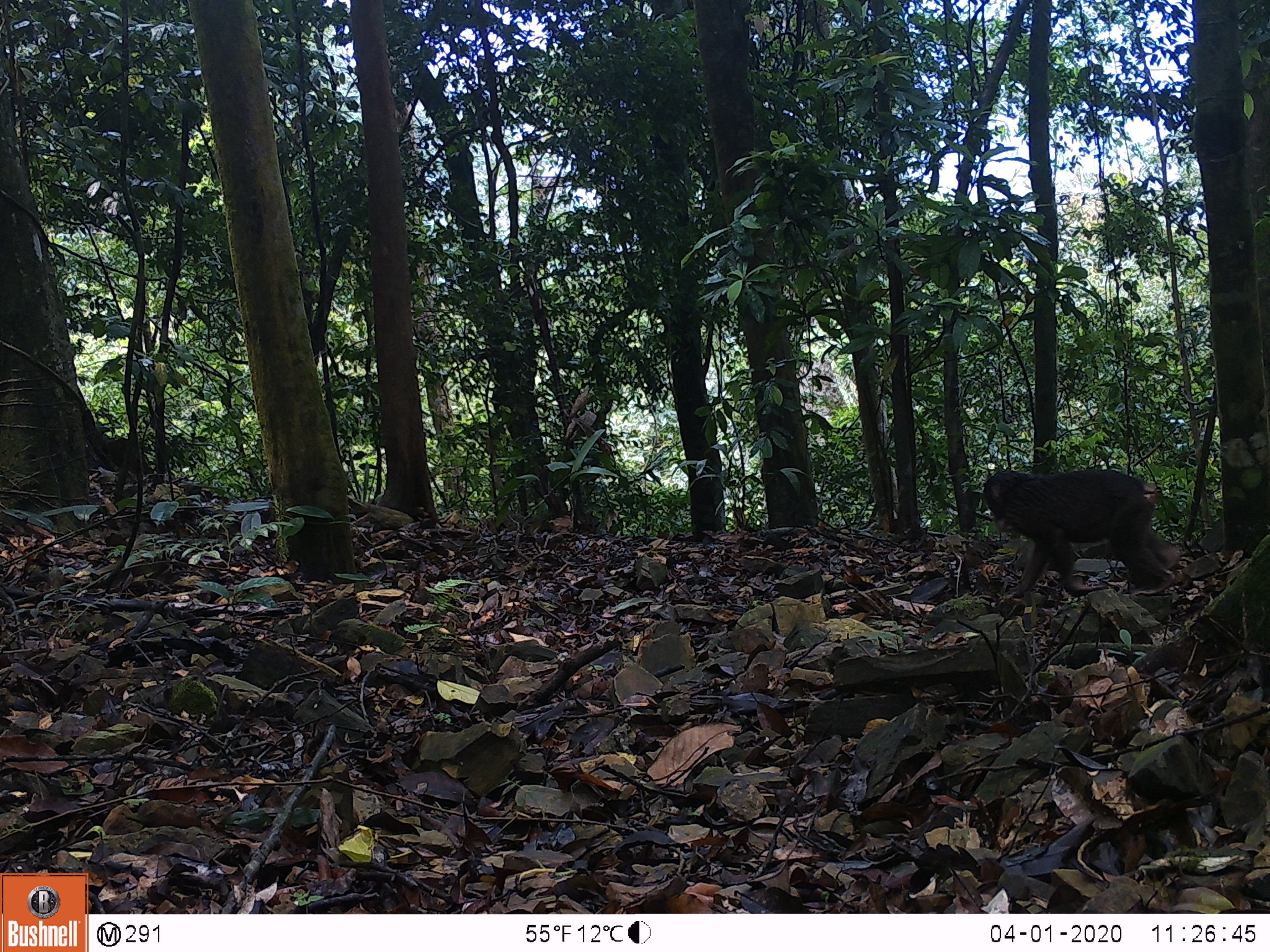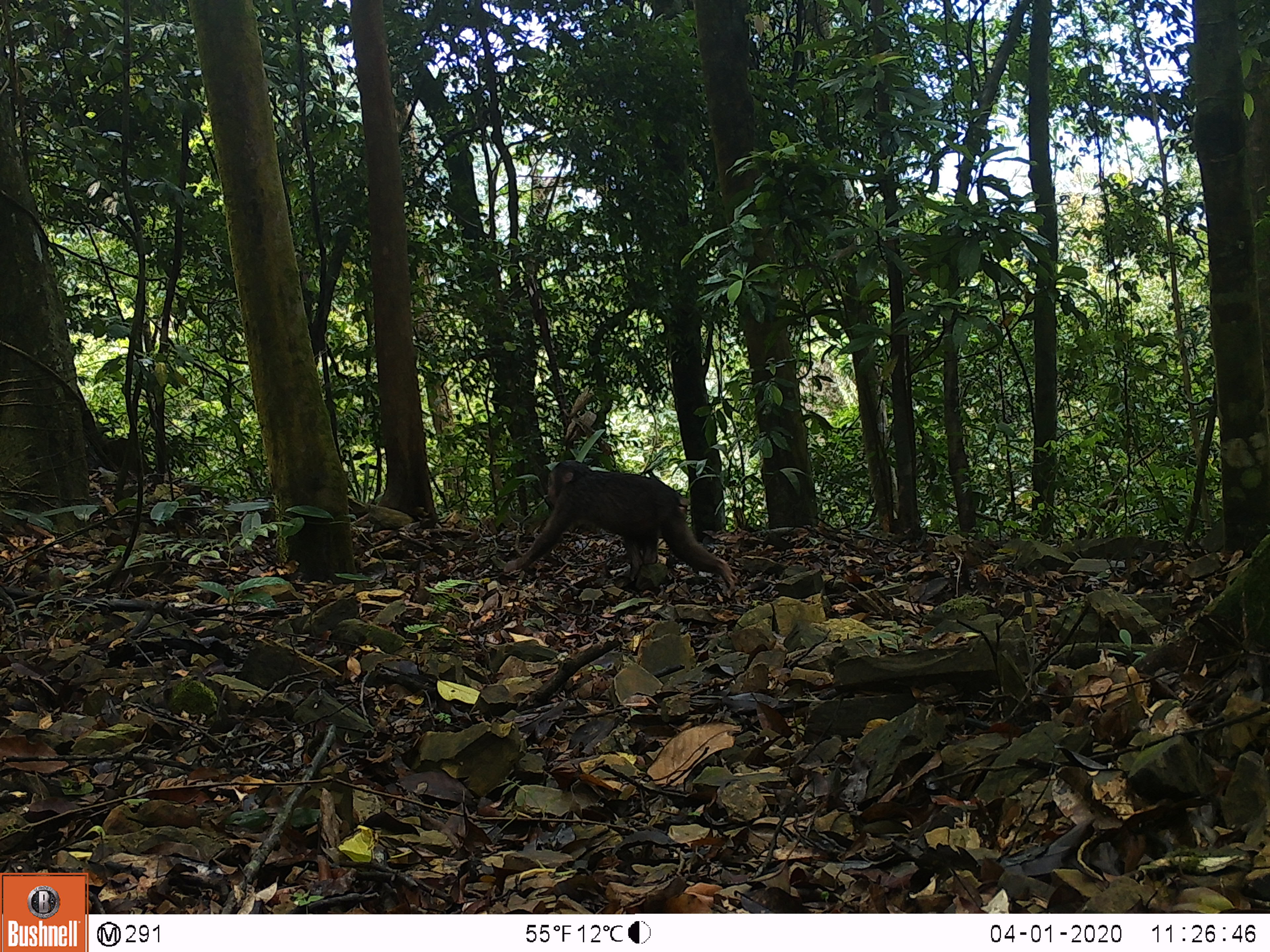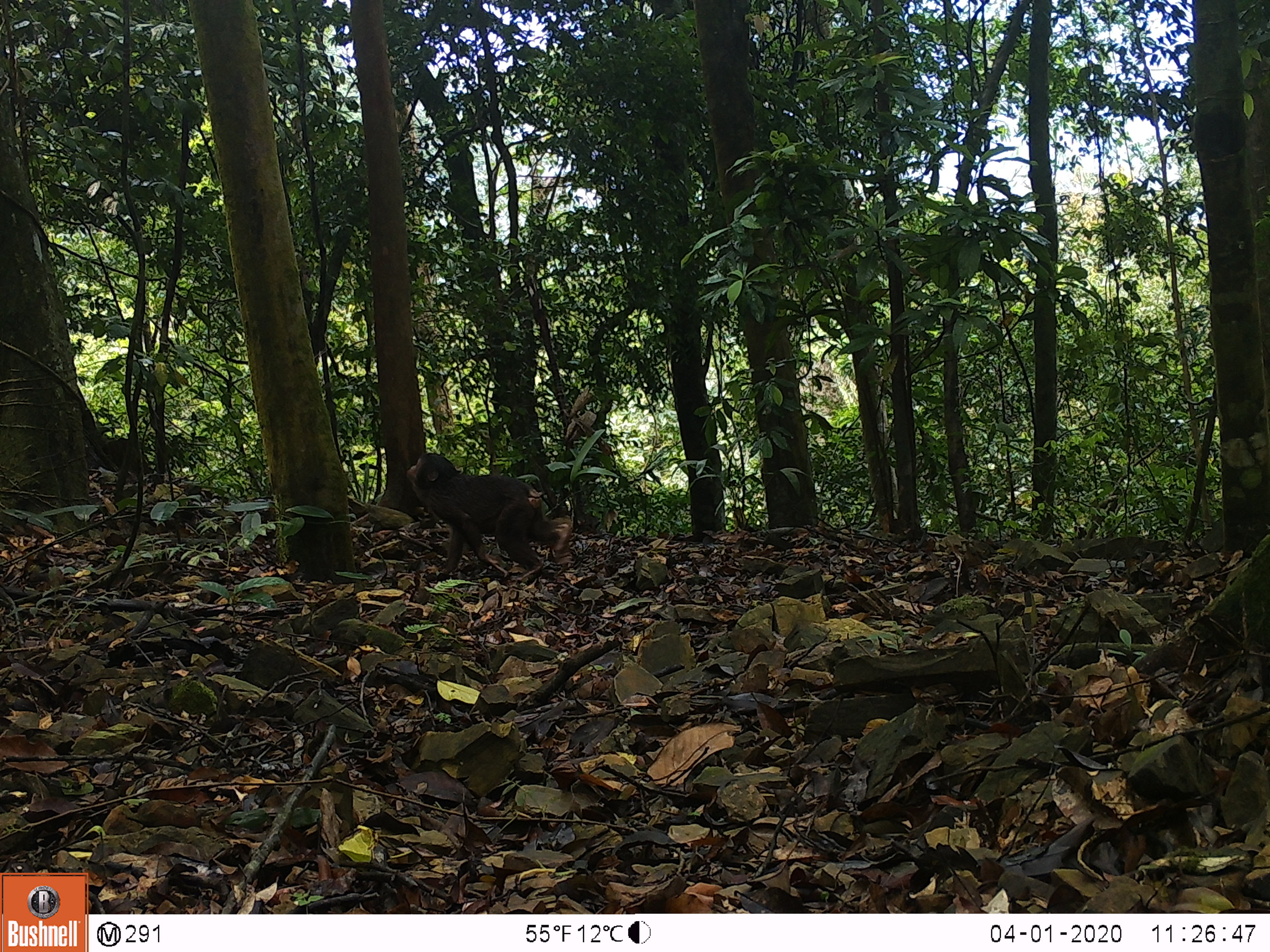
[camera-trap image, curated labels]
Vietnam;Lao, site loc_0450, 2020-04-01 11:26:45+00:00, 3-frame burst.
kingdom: Animalia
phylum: Chordata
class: Mammalia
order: Primates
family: Cercopithecidae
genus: Macaca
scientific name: Macaca arctoides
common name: stump-tailed macaque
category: stump tailed macaque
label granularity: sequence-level